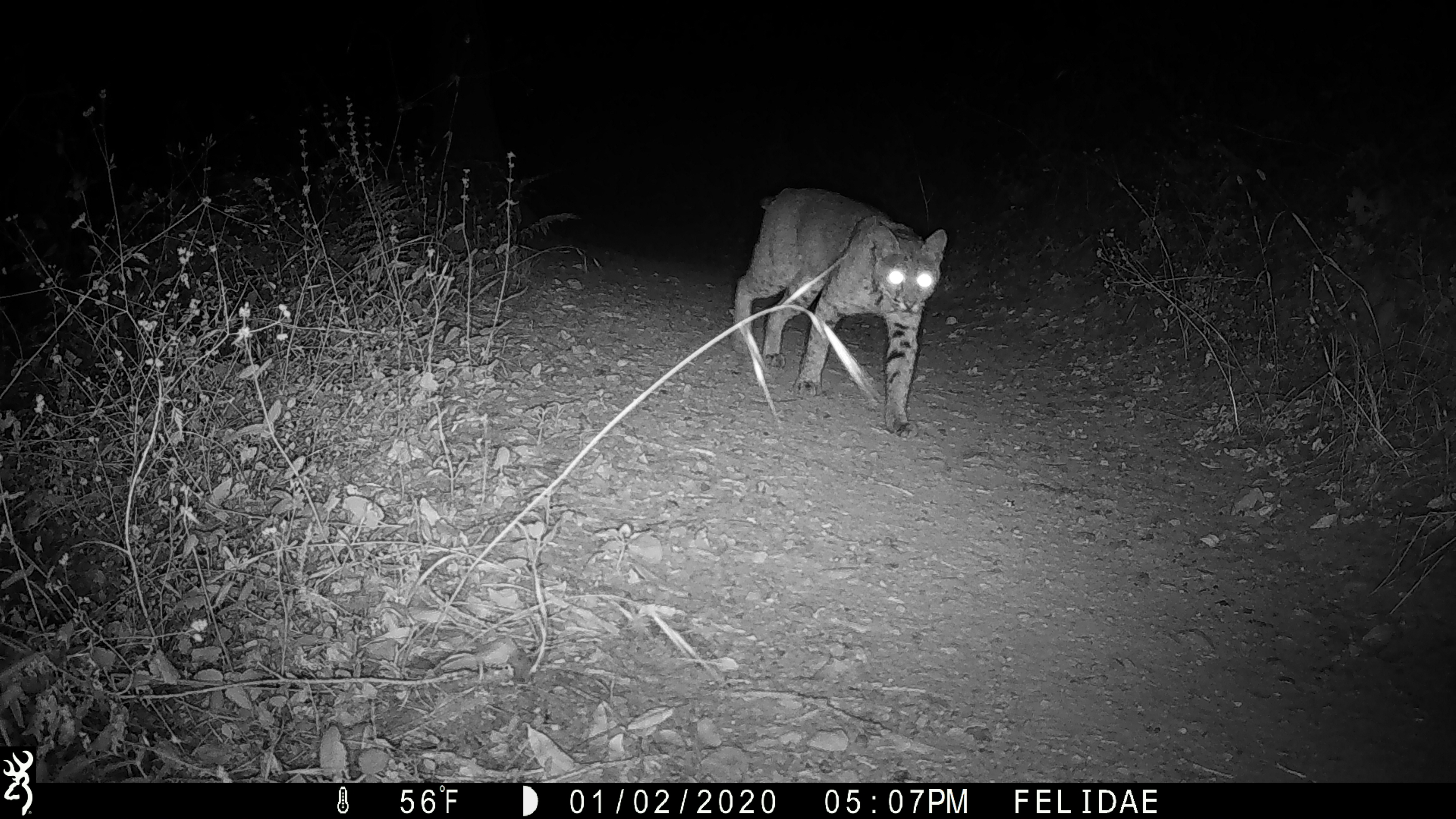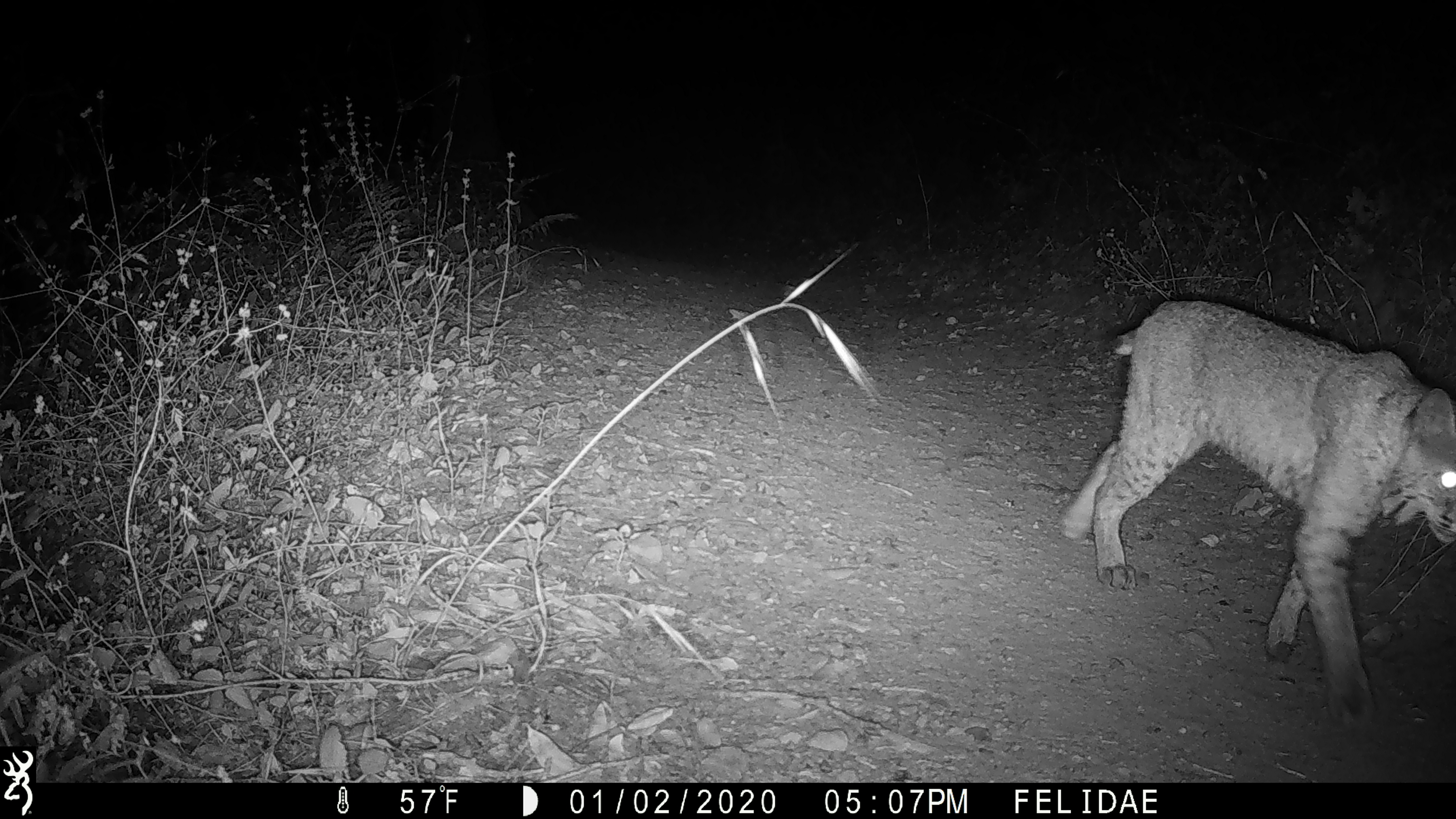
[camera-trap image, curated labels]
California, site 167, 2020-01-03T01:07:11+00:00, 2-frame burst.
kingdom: Animalia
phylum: Chordata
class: Mammalia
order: Carnivora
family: Felidae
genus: Lynx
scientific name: Lynx rufus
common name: bobcat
Bobcat (Lynx rufus).